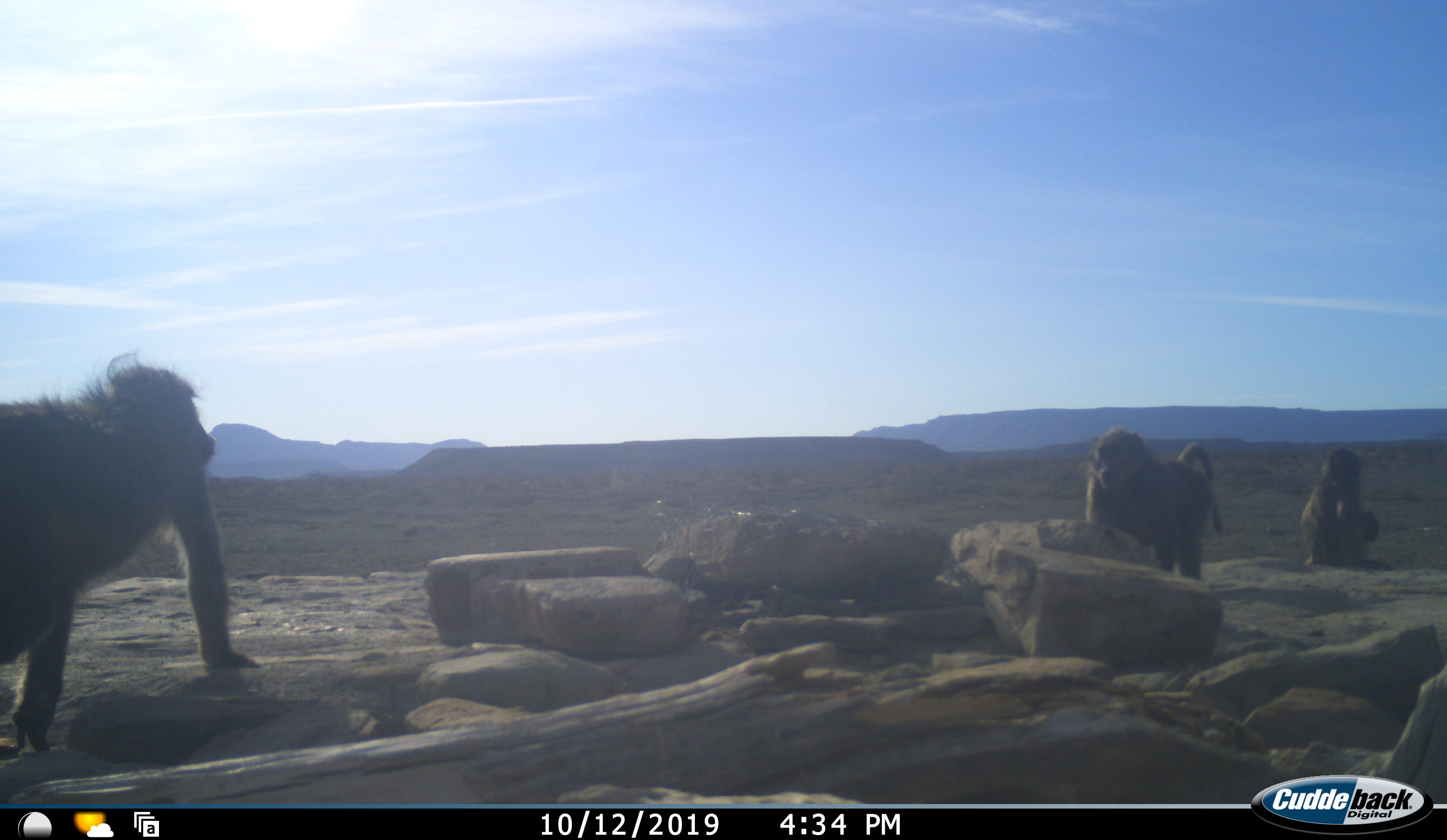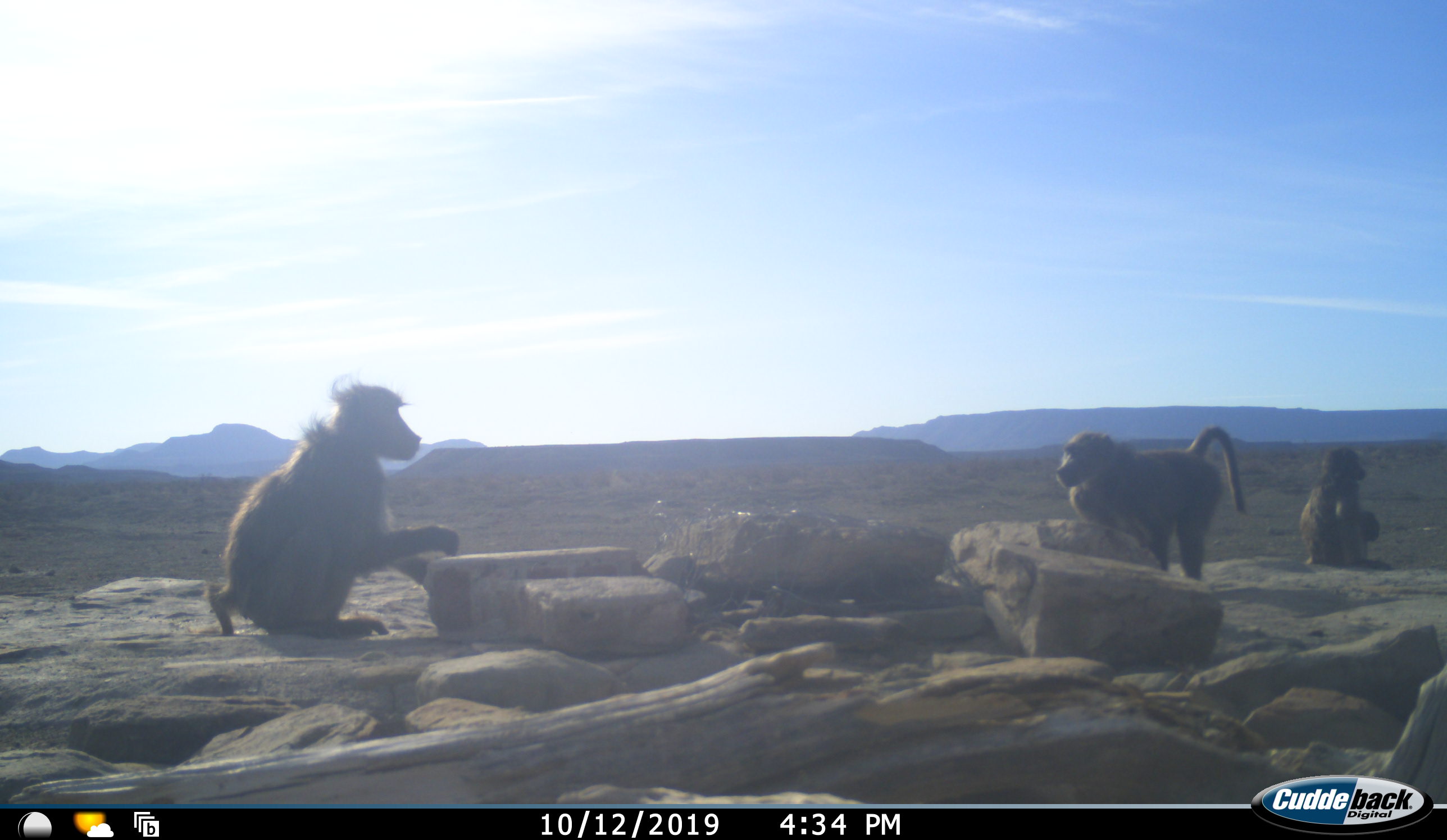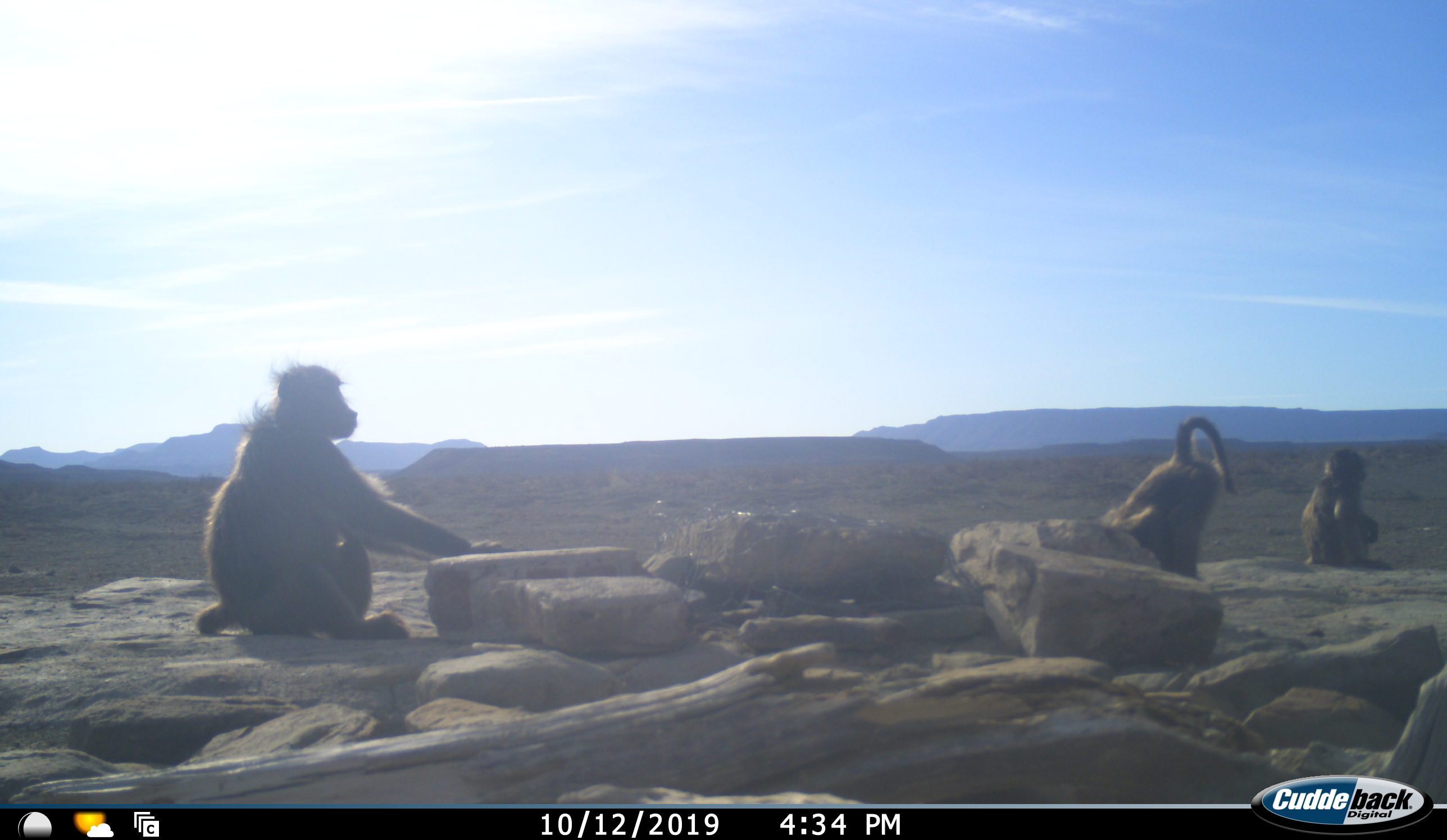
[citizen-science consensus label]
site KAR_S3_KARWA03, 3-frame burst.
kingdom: Animalia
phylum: Chordata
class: Mammalia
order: Primates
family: Cercopithecidae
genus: Papio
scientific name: Papio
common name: baboon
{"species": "baboon (Papio)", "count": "3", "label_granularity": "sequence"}